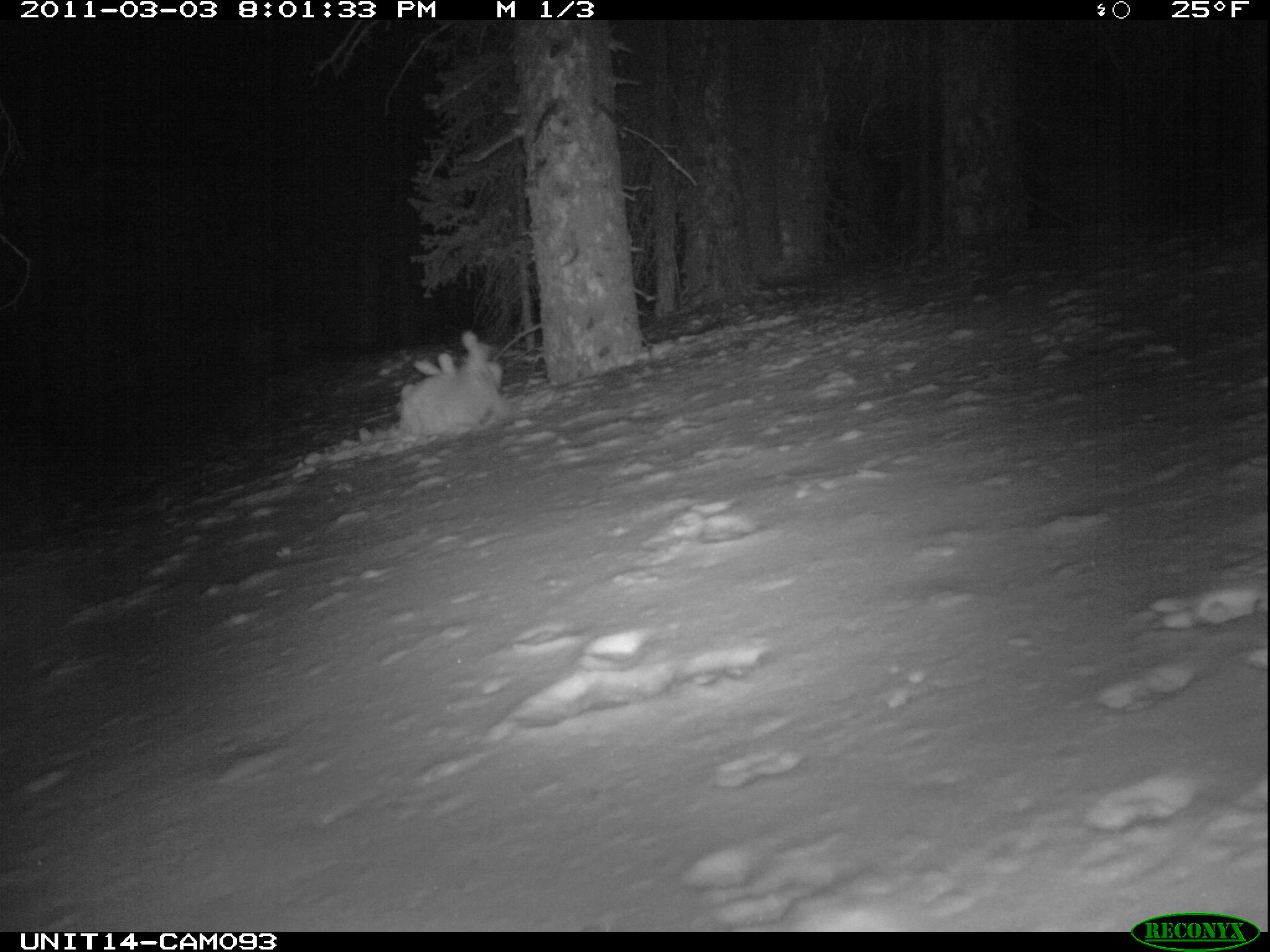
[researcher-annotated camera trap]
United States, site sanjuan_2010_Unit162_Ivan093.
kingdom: Animalia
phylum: Chordata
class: Mammalia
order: Lagomorpha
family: Leporidae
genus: Lepus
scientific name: Lepus americanus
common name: snowshoe hare